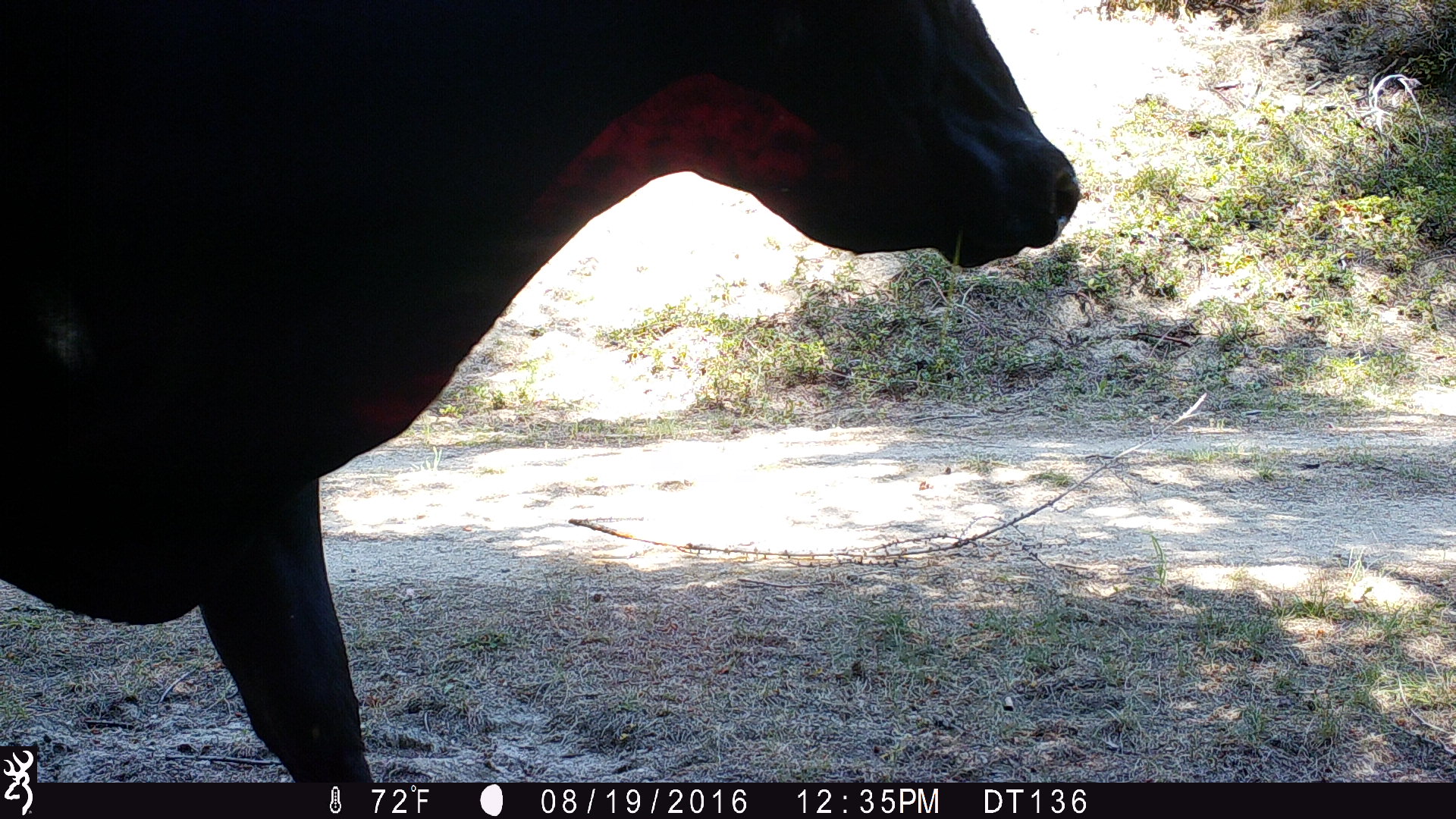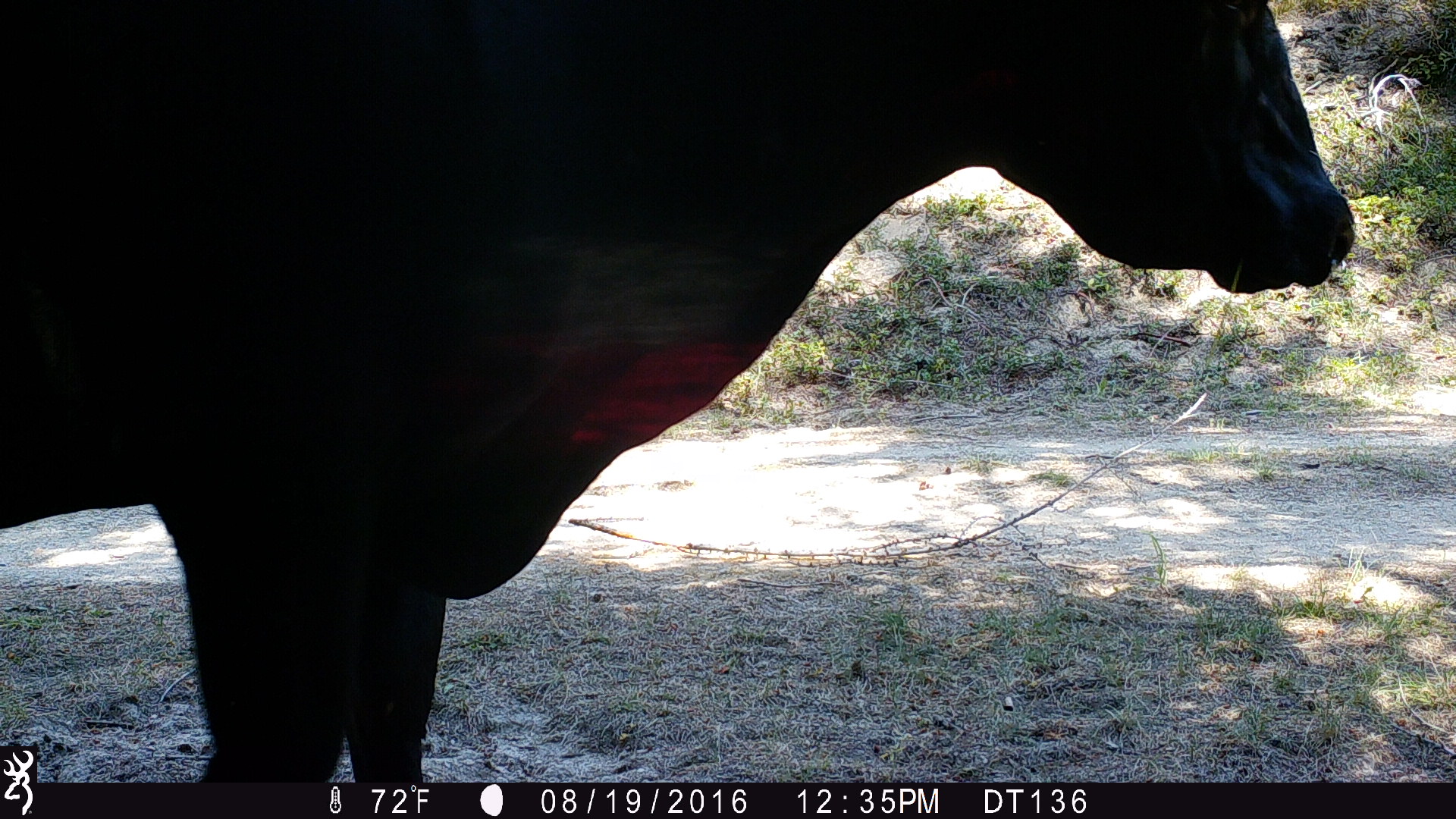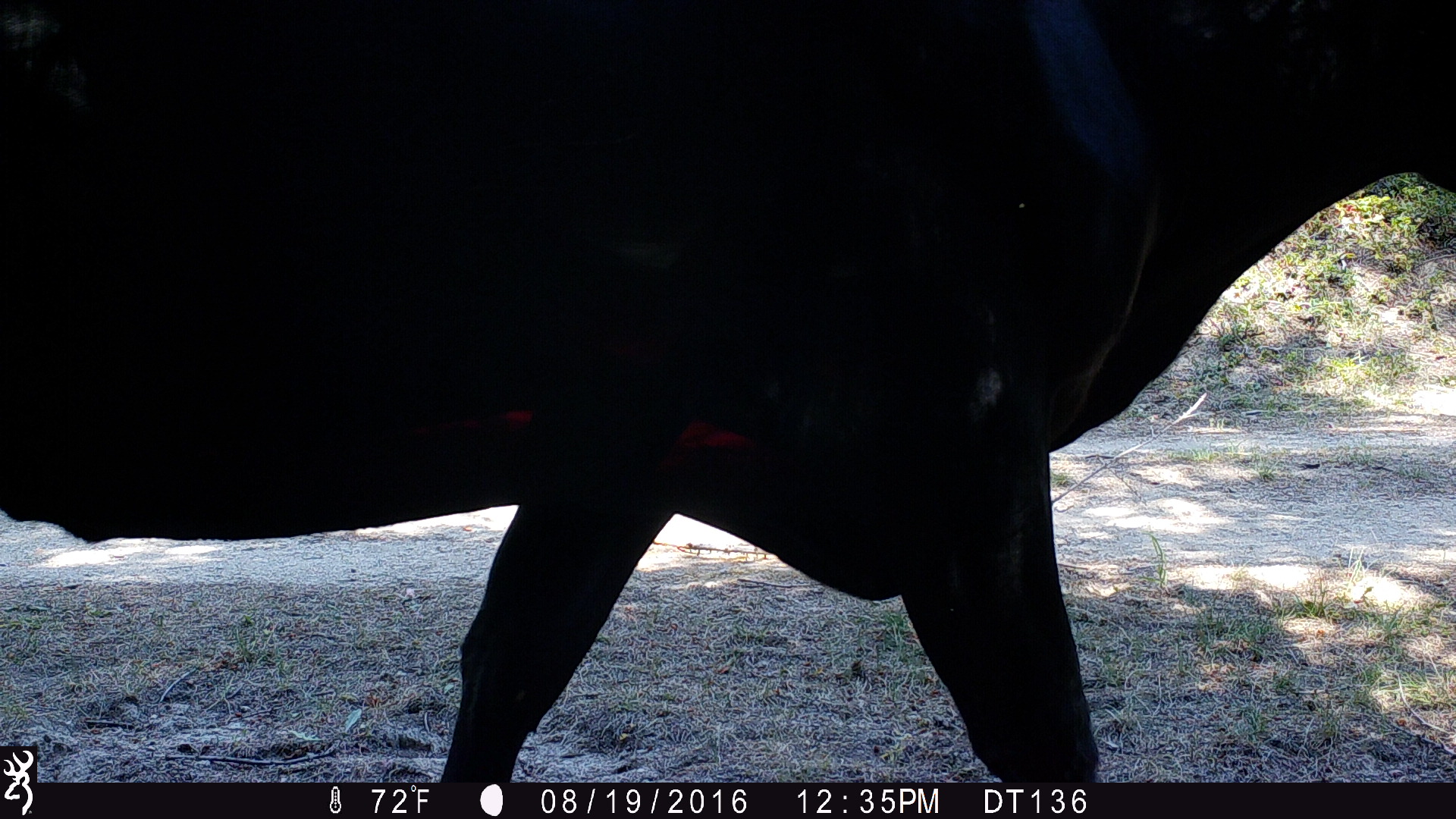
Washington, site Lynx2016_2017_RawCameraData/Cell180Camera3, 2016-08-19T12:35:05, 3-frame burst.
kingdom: Animalia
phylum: Chordata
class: Mammalia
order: Artiodactyla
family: Bovidae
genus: Bos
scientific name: Bos taurus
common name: domestic cattle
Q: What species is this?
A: Domestic cattle (Bos taurus).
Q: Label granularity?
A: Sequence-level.